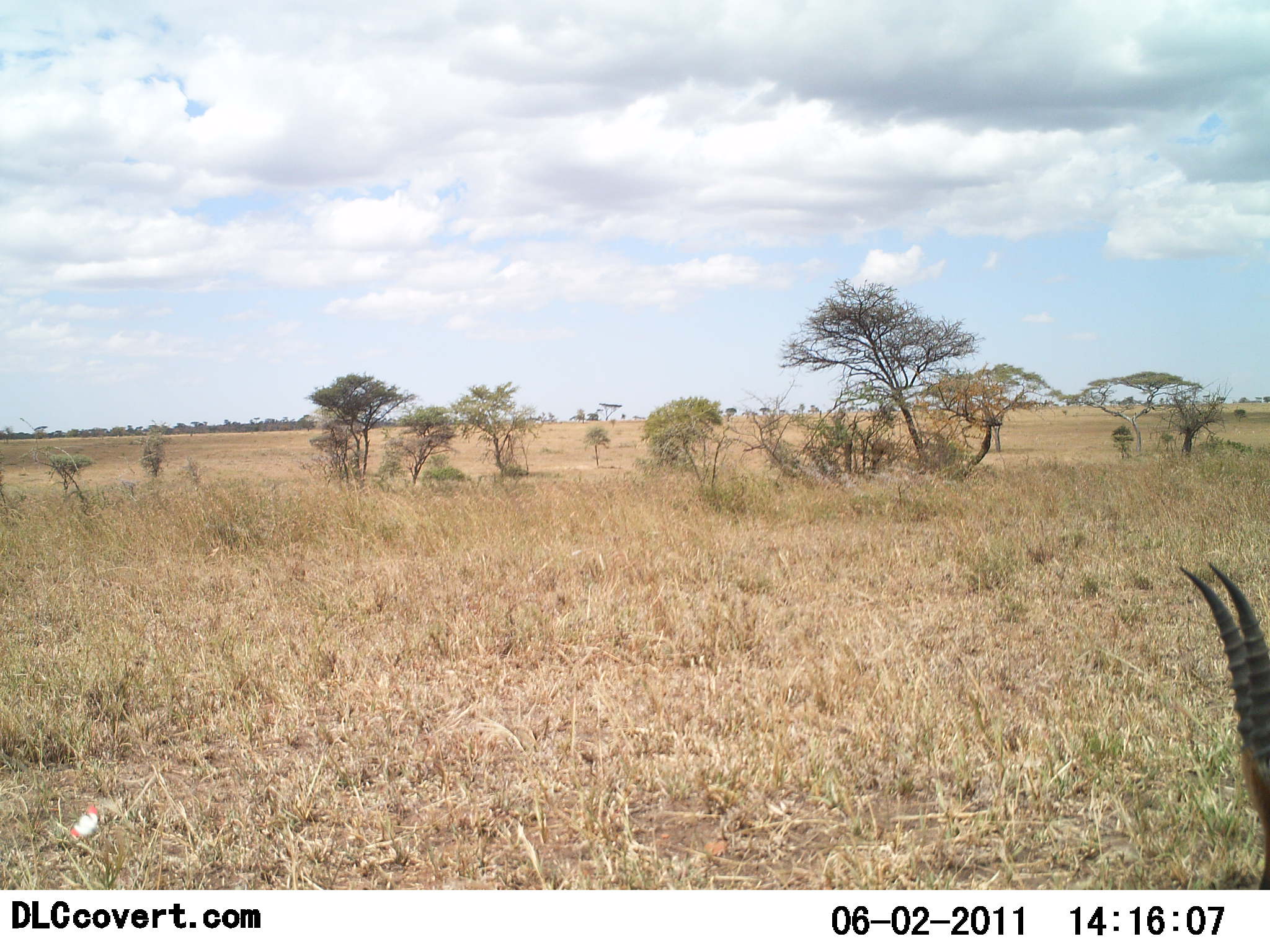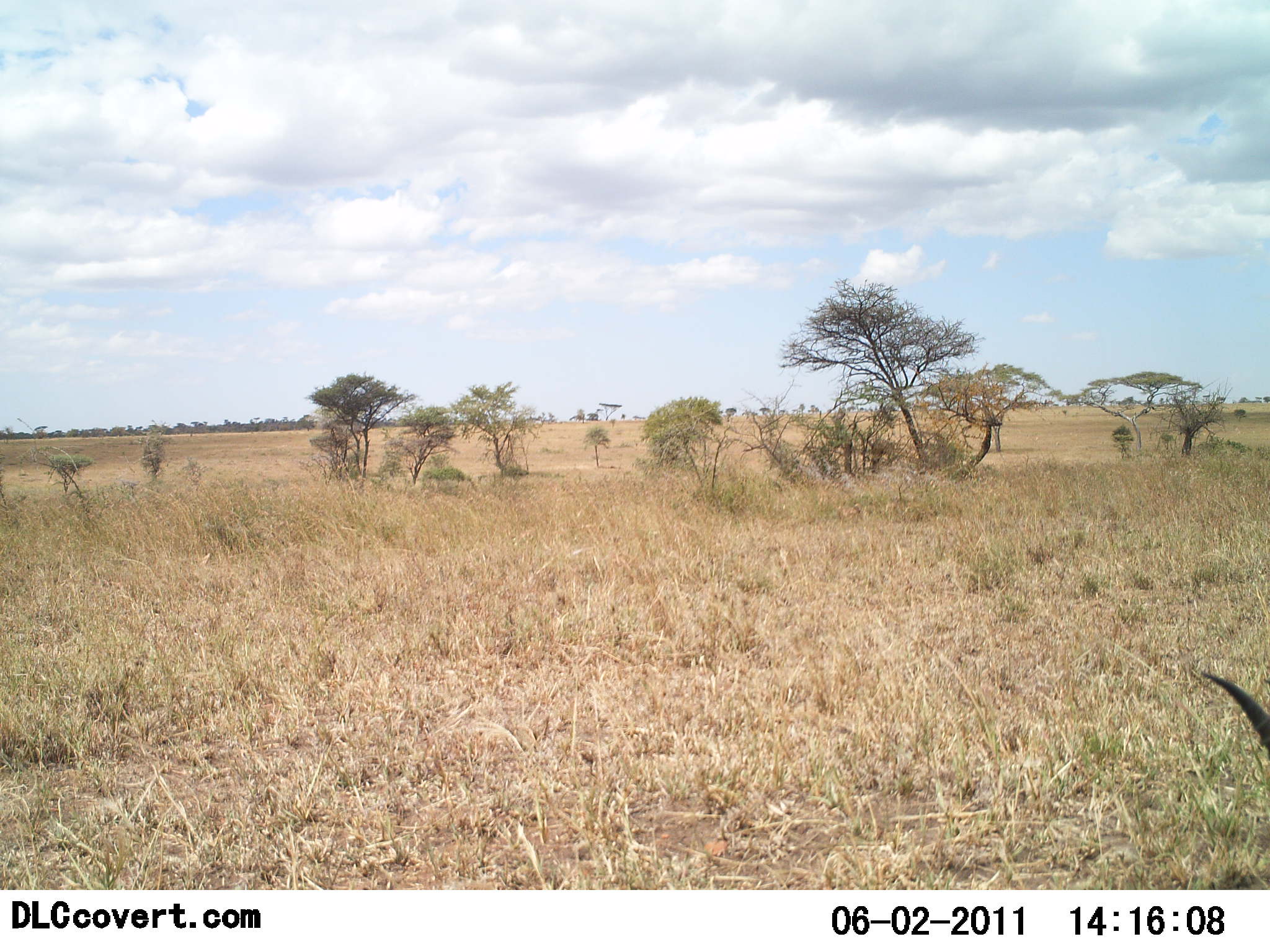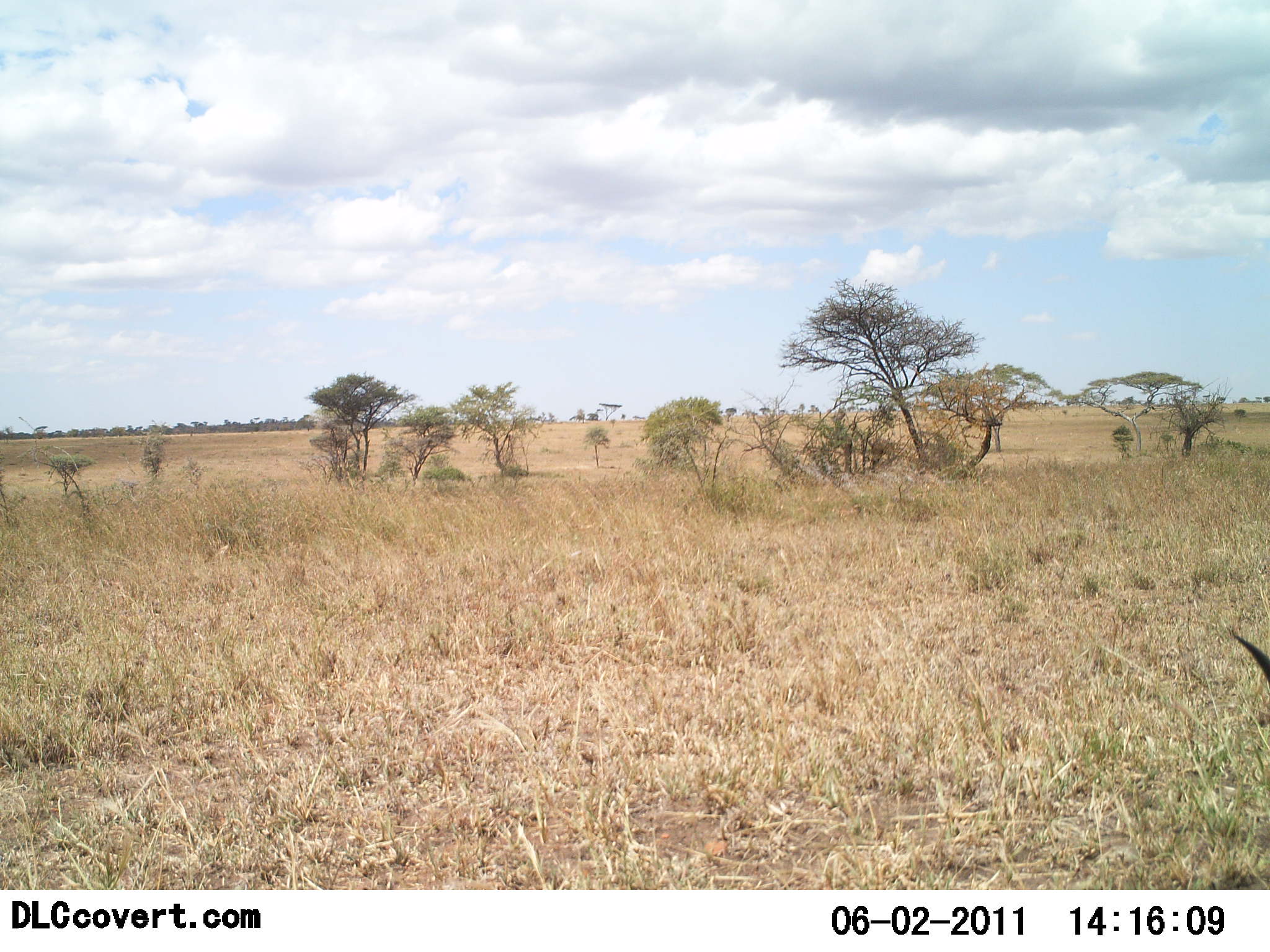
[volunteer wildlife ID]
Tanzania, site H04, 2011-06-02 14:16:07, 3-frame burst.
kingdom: Animalia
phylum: Chordata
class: Mammalia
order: Artiodactyla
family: Bovidae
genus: Eudorcas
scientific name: Eudorcas thomsonii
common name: thomson's gazelle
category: gazellethomsons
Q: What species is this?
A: Gazellethomsons (thomson's gazelle) (Eudorcas thomsonii).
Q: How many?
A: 1.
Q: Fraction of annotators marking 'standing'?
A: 20%.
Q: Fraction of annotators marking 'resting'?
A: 0%.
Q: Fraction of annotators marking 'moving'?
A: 0%.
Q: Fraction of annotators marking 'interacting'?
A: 0%.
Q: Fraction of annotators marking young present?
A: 0%.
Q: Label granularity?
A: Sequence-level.